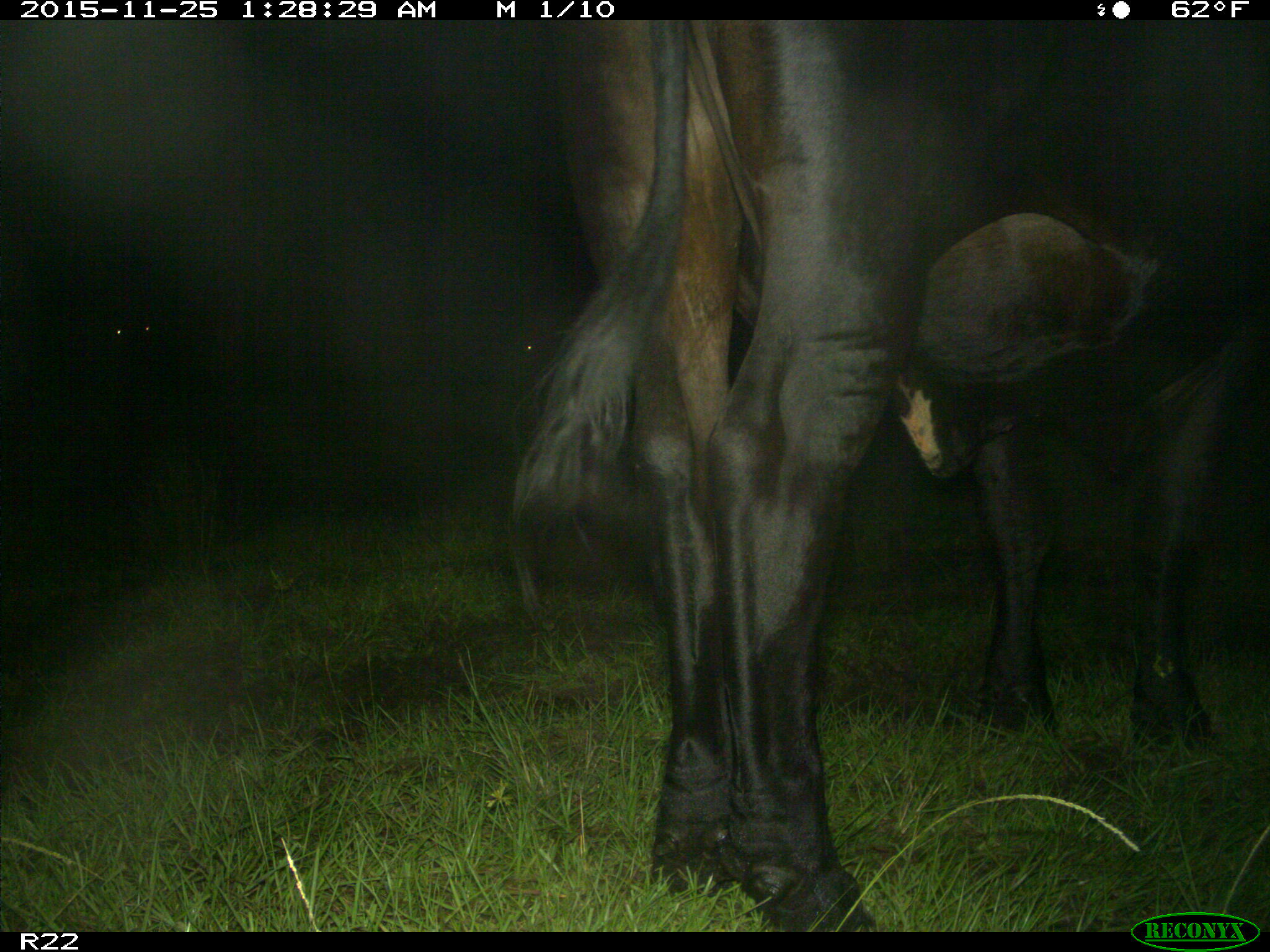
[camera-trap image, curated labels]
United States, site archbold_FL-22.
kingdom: Animalia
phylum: Chordata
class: Mammalia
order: Artiodactyla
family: Bovidae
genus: Bos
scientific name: Bos taurus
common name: domestic cow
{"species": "Bos taurus (domestic cow)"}